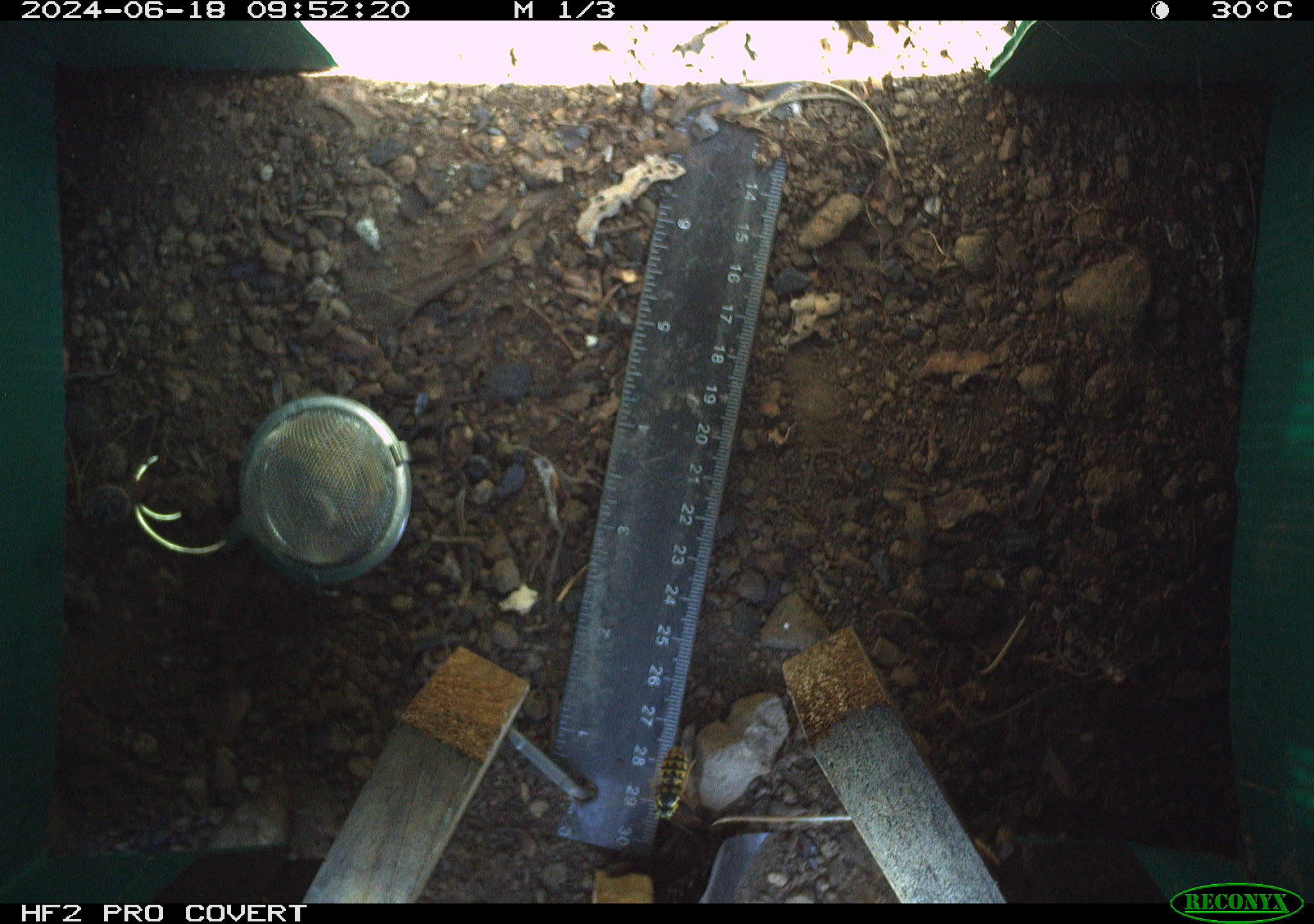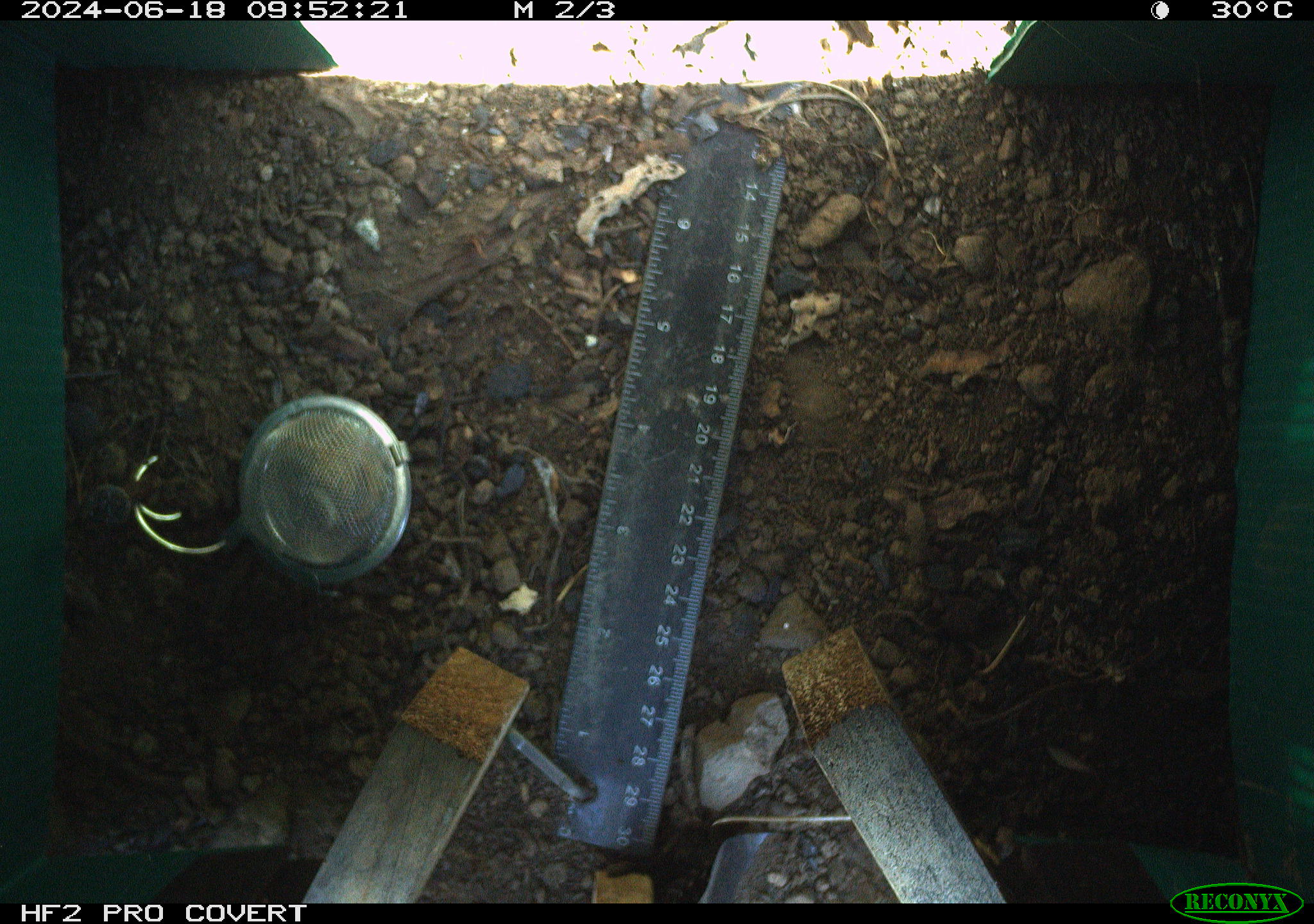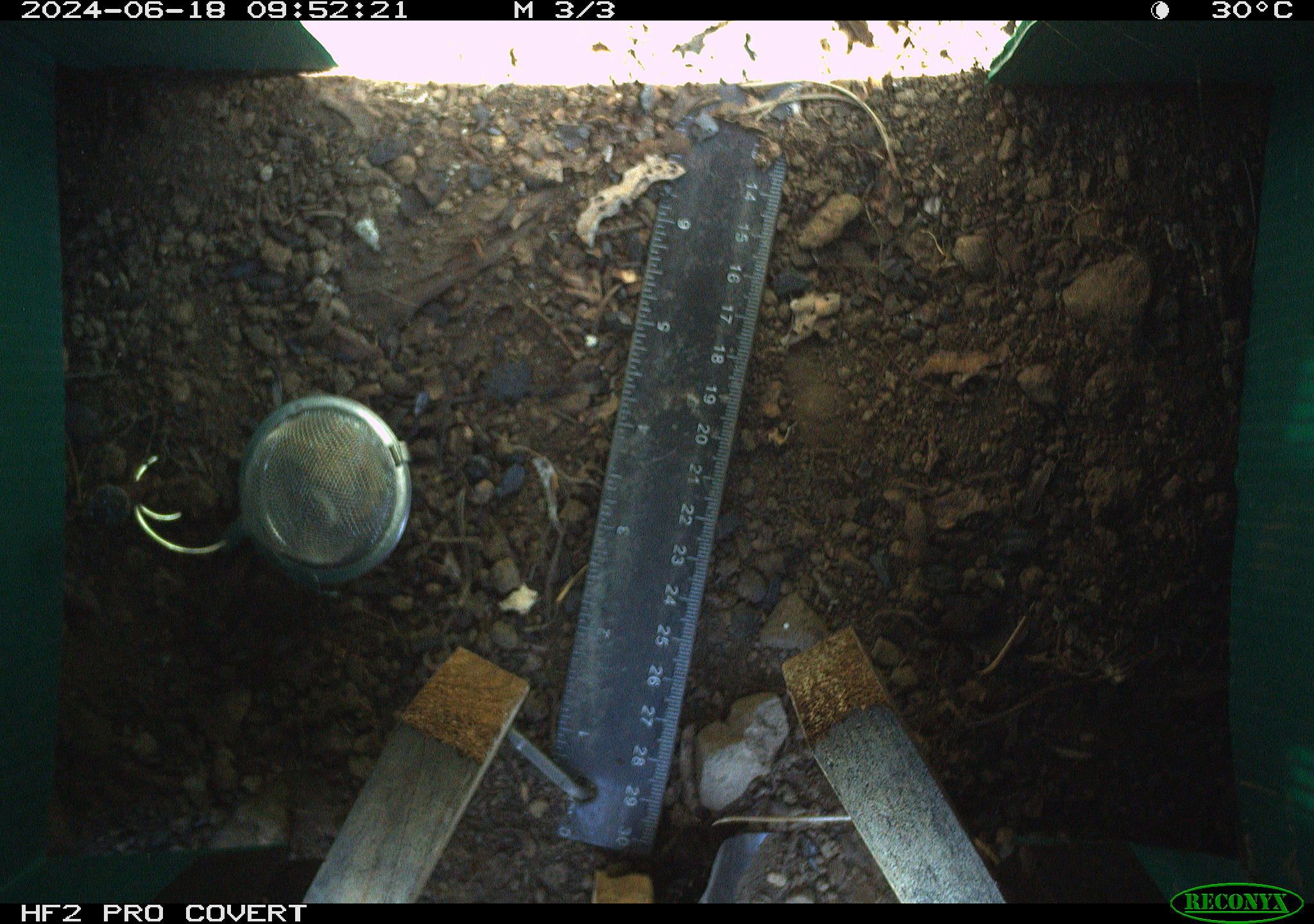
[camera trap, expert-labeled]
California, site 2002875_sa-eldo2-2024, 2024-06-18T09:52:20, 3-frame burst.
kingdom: Animalia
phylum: Arthropoda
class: Insecta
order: Hymenoptera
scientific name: Hymenoptera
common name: ants, bees, wasps, and sawflies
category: hymenoptera order